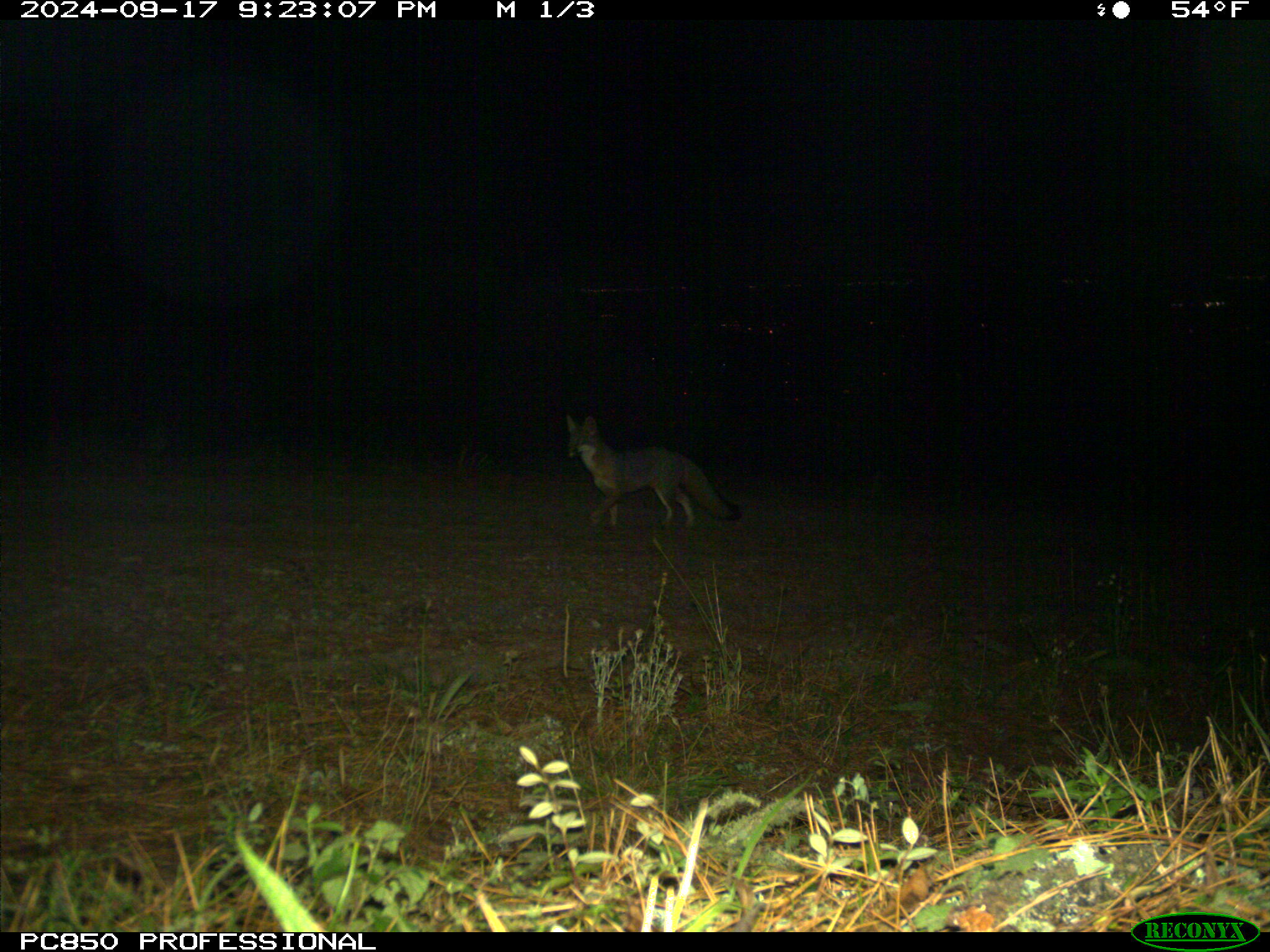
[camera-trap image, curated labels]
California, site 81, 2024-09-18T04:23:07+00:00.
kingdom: Animalia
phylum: Chordata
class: Mammalia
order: Carnivora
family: Canidae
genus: Urocyon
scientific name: Urocyon cinereoargenteus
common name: gray fox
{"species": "gray fox (Urocyon cinereoargenteus)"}